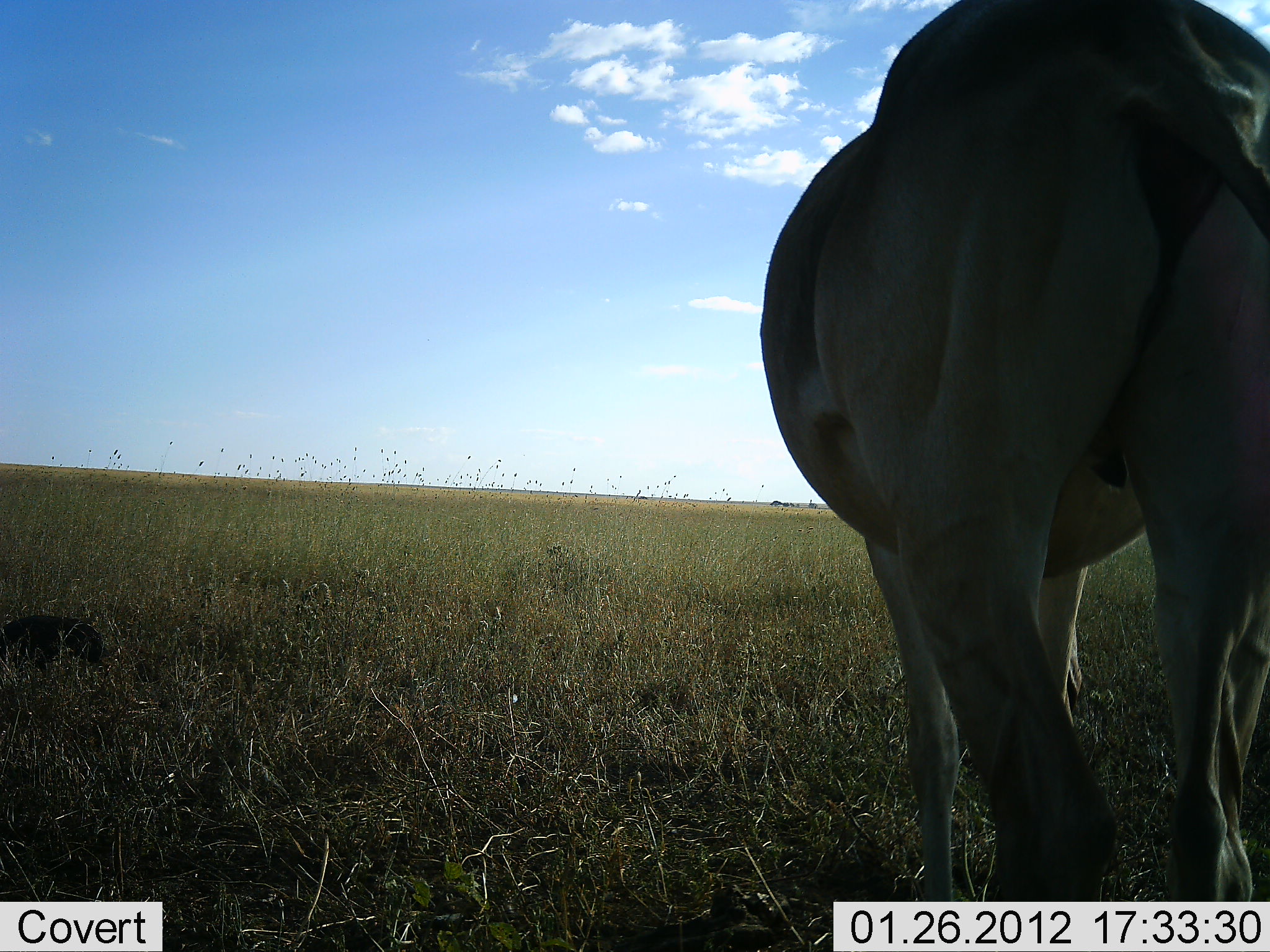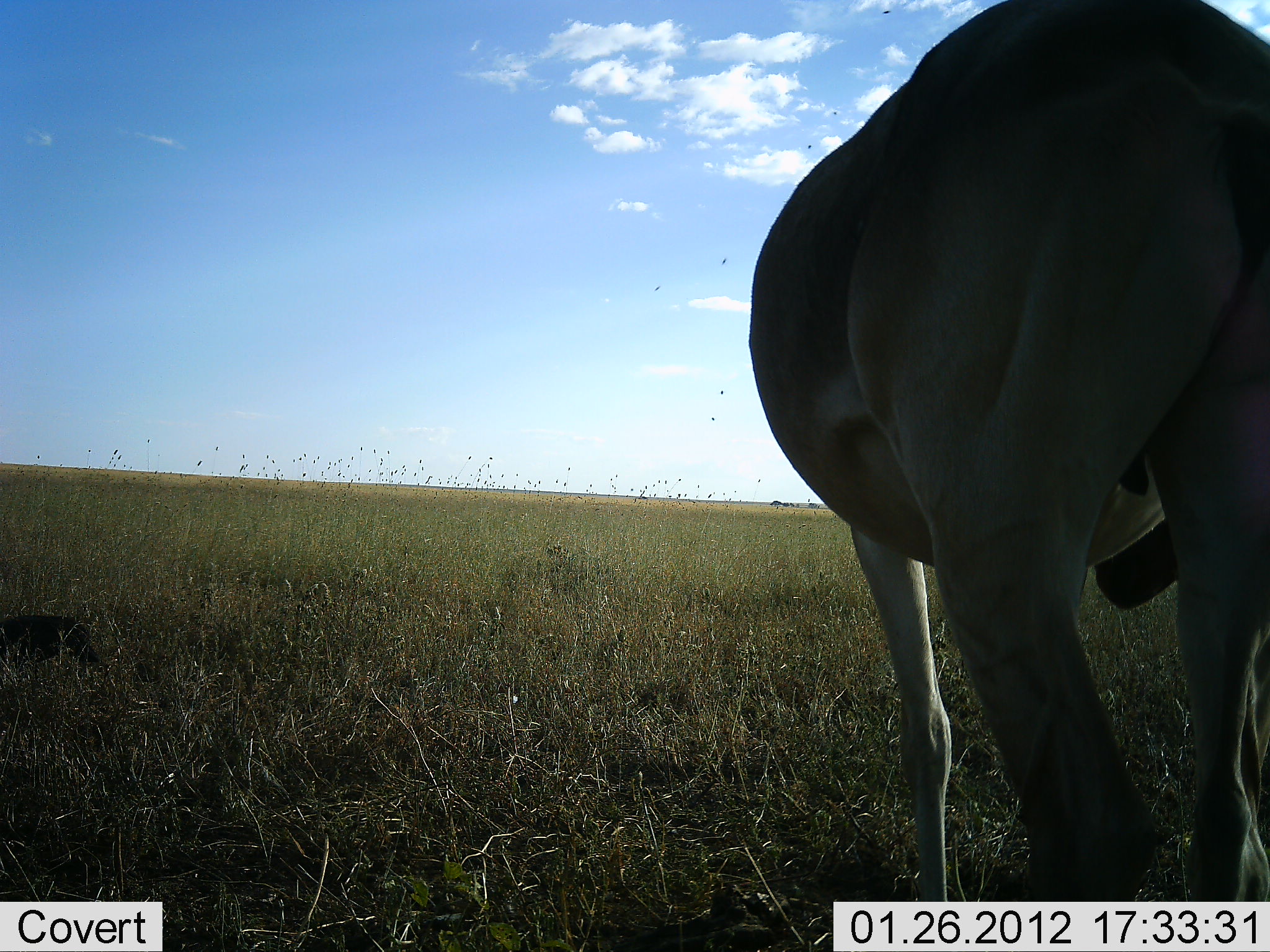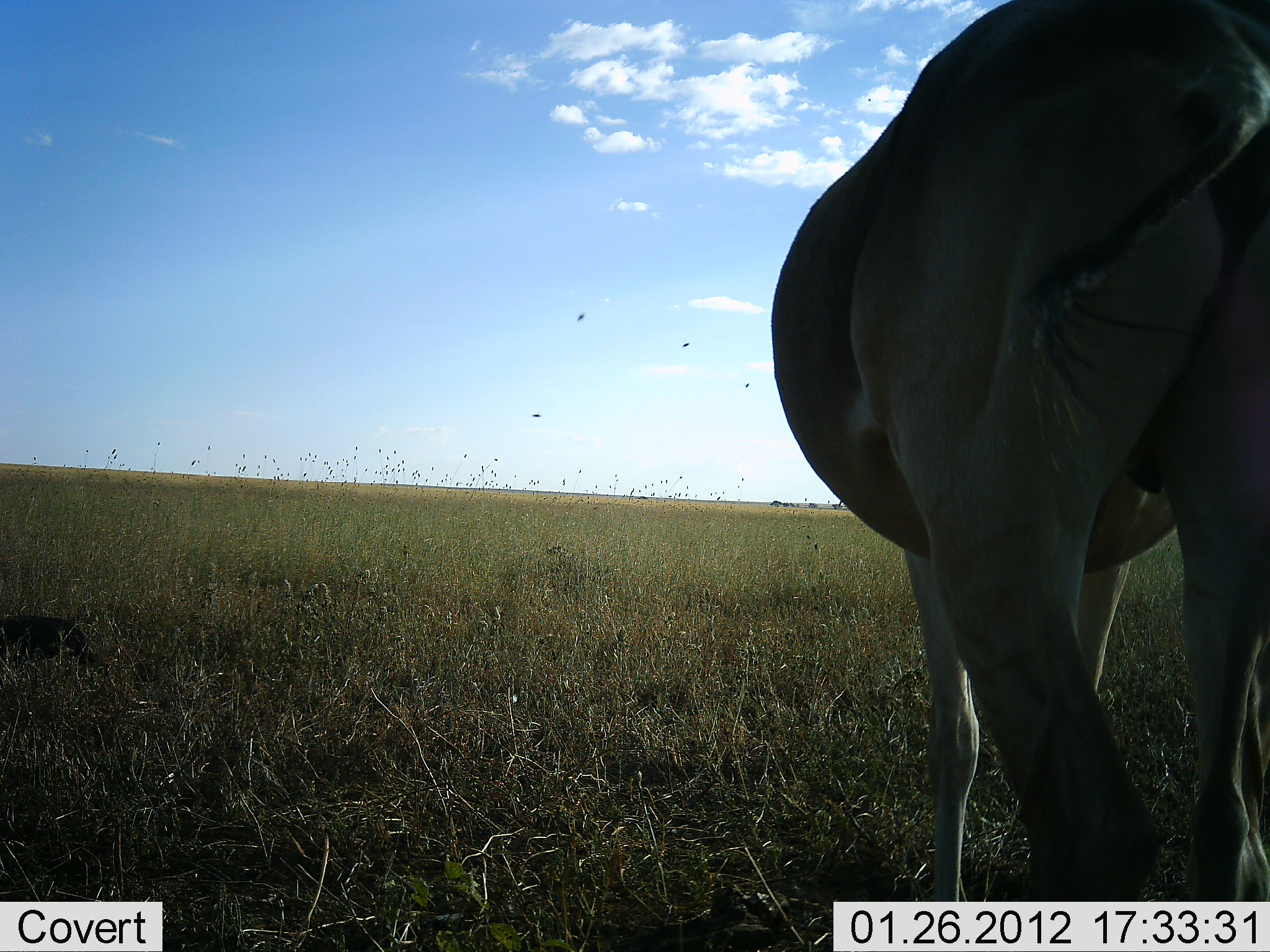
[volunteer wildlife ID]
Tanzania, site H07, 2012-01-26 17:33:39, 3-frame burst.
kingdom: Animalia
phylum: Chordata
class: Mammalia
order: Artiodactyla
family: Bovidae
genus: Alcelaphus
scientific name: Alcelaphus buselaphus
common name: hartebeest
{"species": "hartebeest (Alcelaphus buselaphus)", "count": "1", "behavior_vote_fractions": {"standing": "95%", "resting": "0%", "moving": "5%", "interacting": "0%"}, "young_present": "0%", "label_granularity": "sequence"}